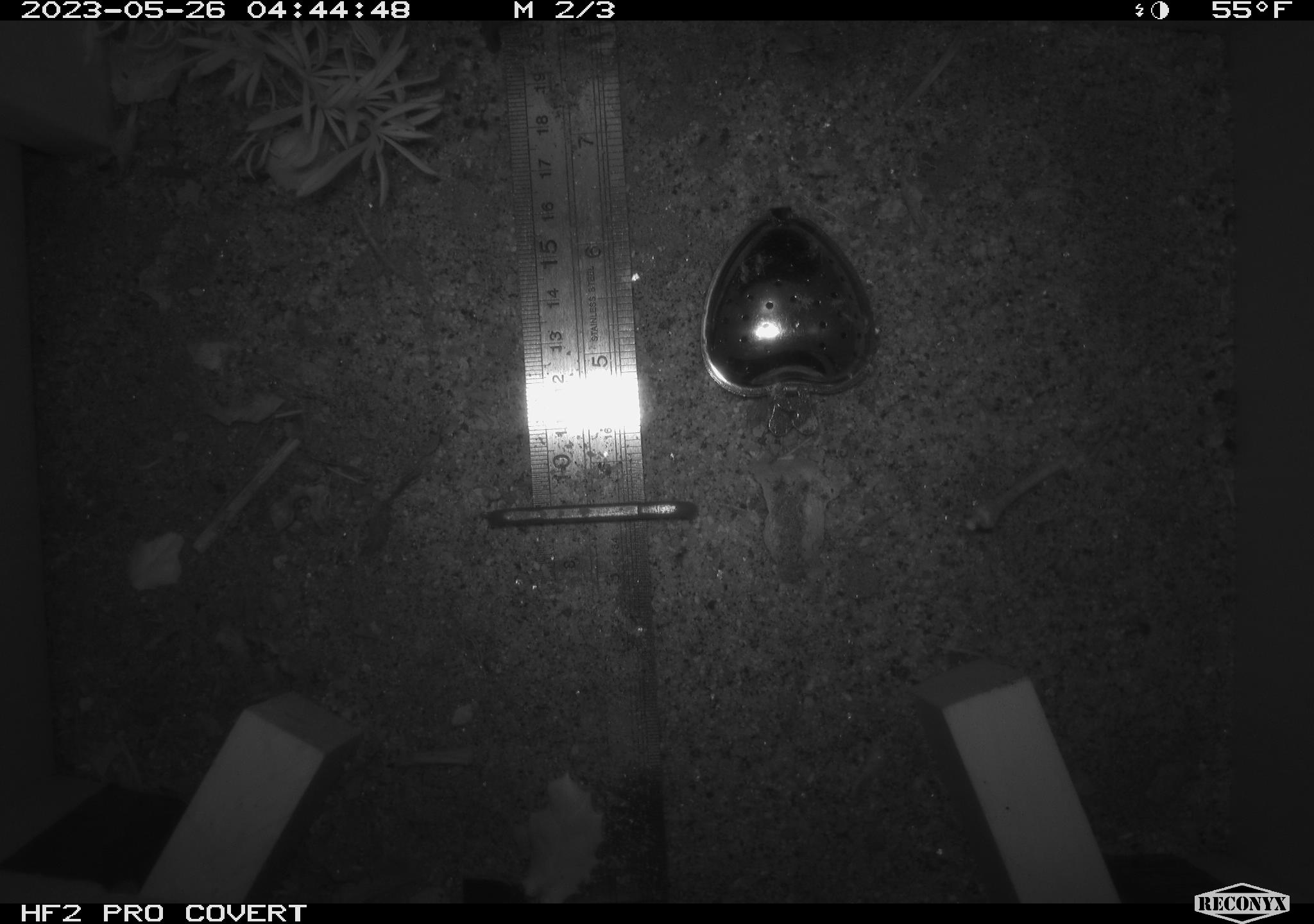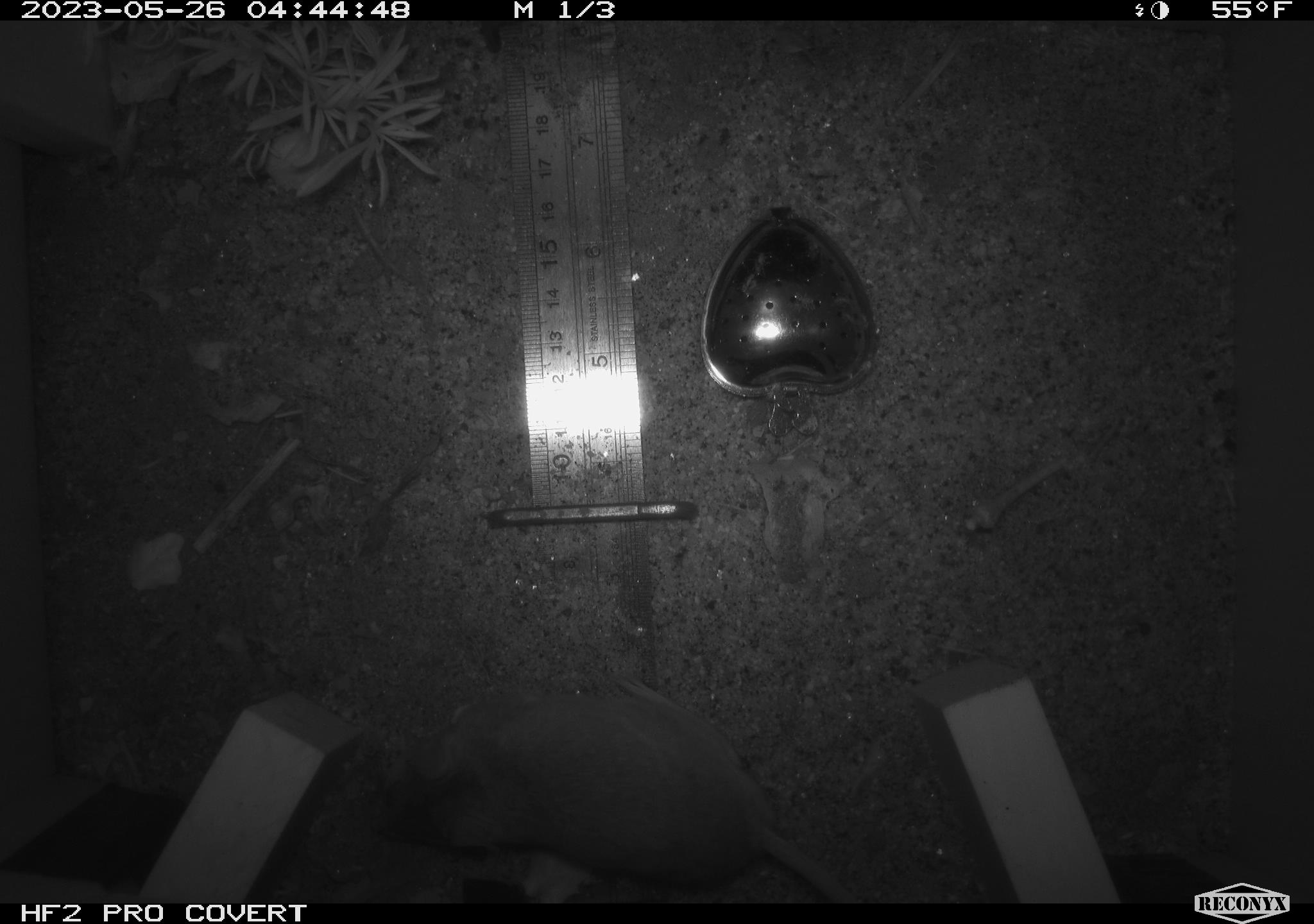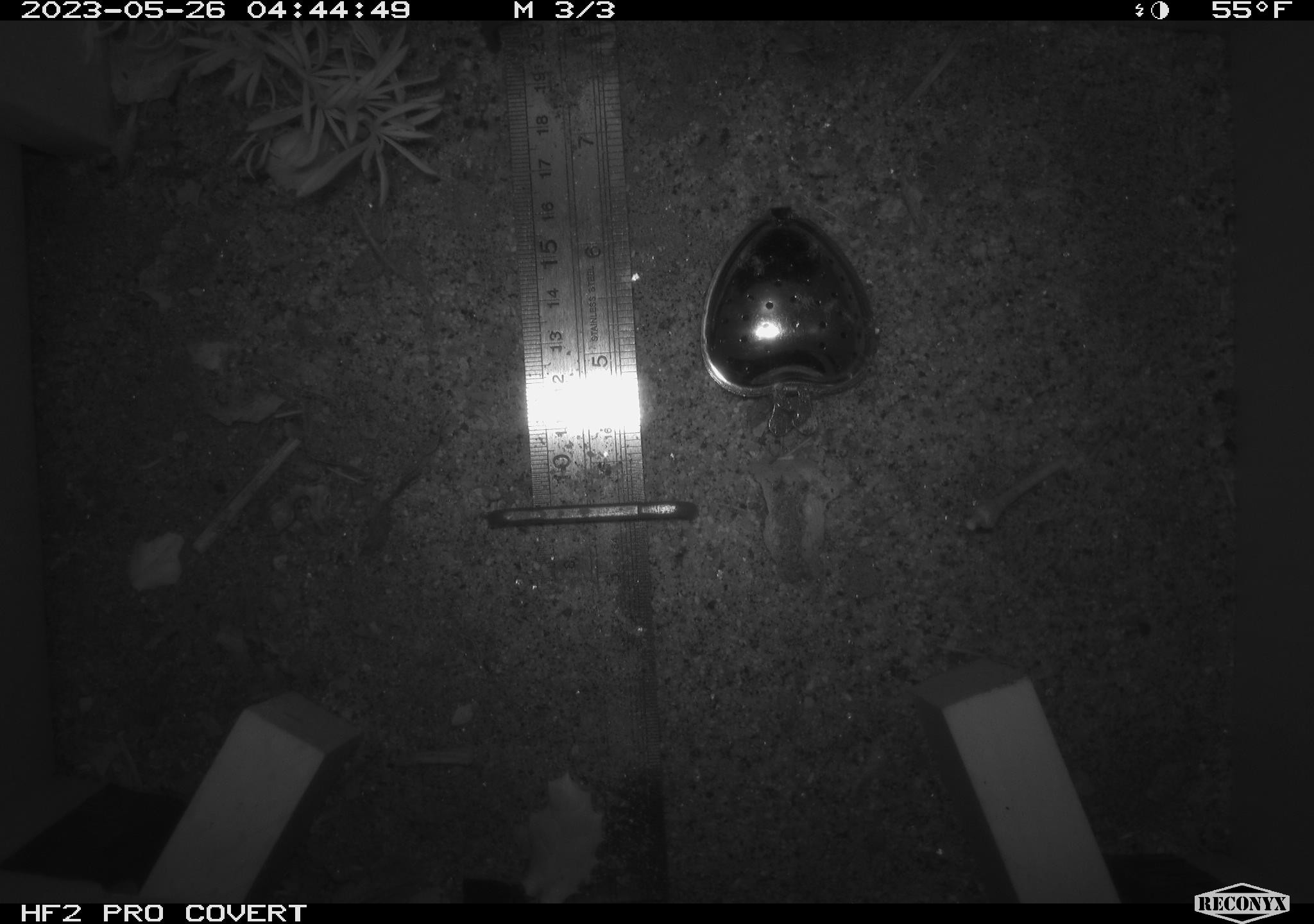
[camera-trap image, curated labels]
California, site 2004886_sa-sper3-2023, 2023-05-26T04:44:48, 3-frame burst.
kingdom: Animalia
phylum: Chordata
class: Mammalia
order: Rodentia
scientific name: Rodentia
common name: mouse species